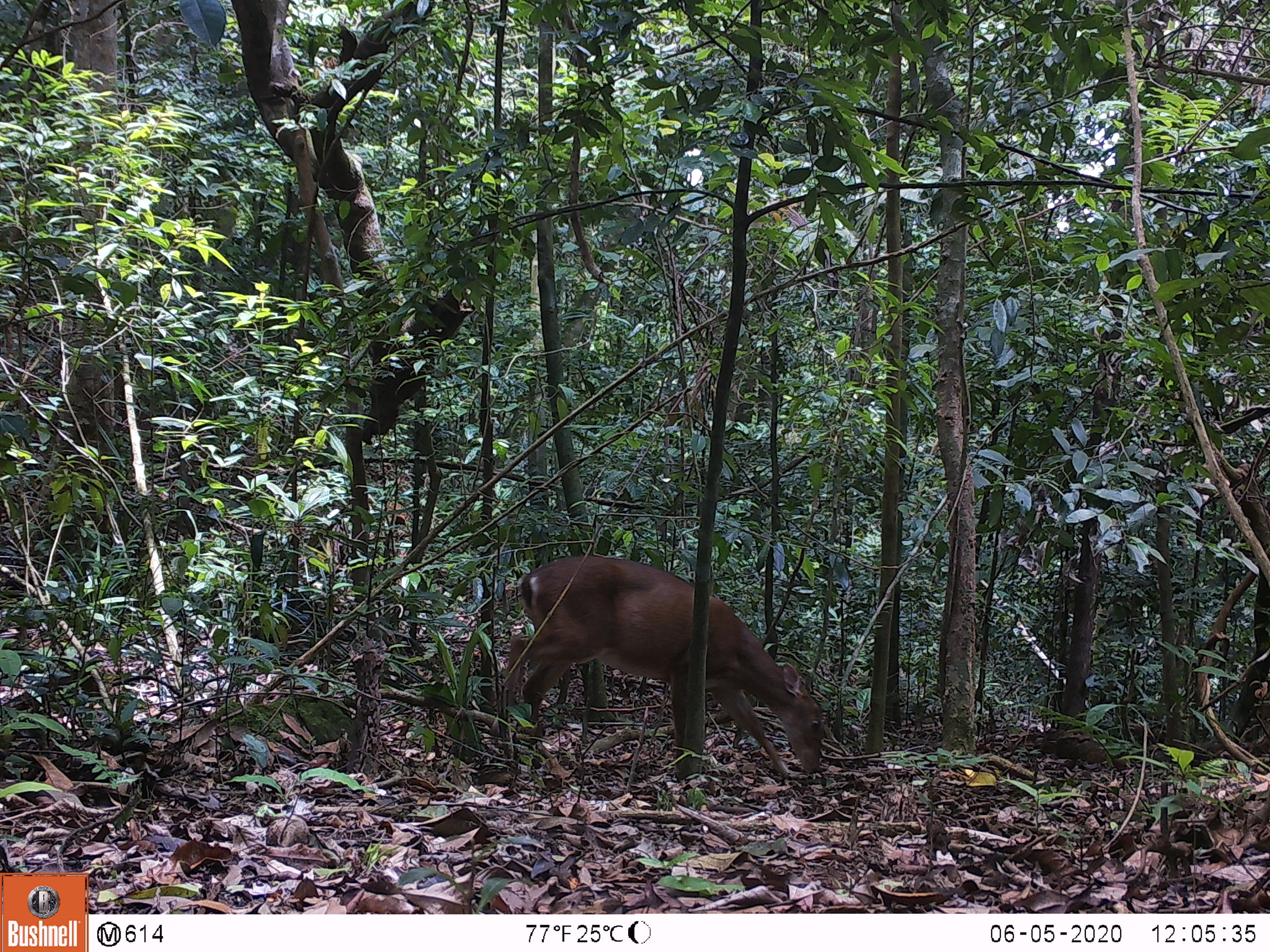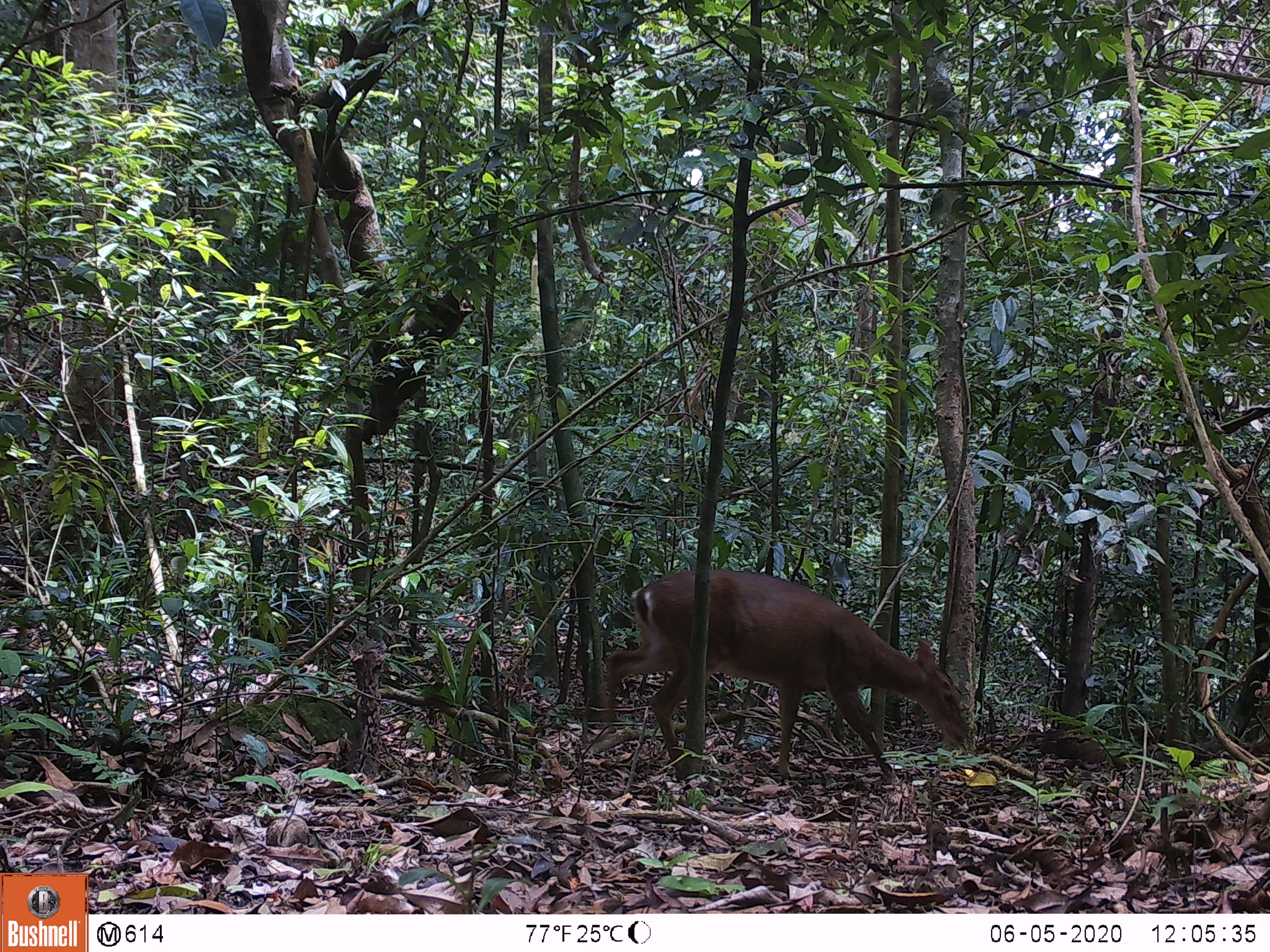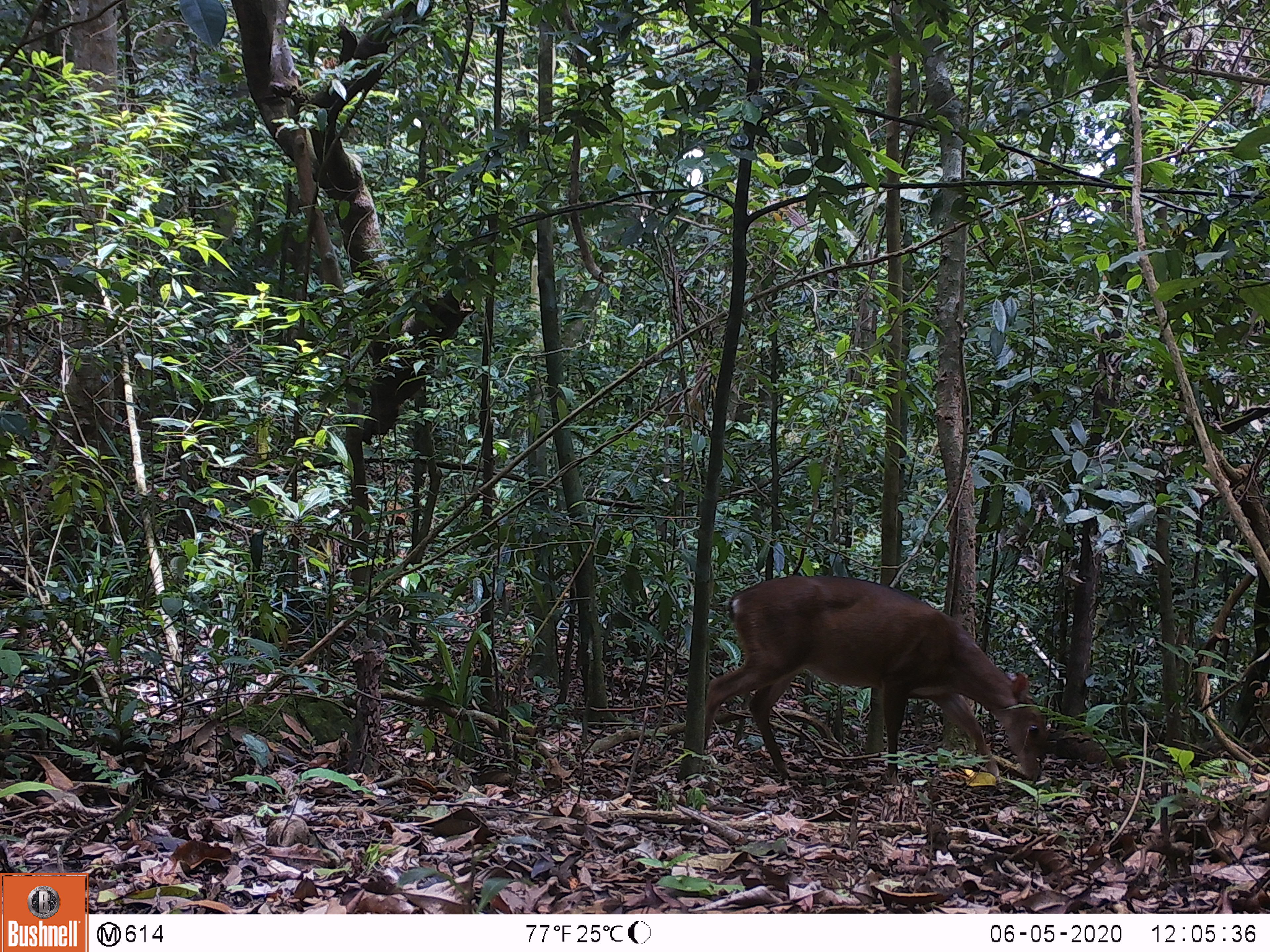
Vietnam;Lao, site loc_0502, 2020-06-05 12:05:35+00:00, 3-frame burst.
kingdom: Animalia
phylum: Chordata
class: Mammalia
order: Artiodactyla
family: Cervidae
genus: Muntiacus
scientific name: Muntiacus vuquangensis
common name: large-antlered muntjac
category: large antlered muntjac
Large antlered muntjac (large-antlered muntjac) (Muntiacus vuquangensis). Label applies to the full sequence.